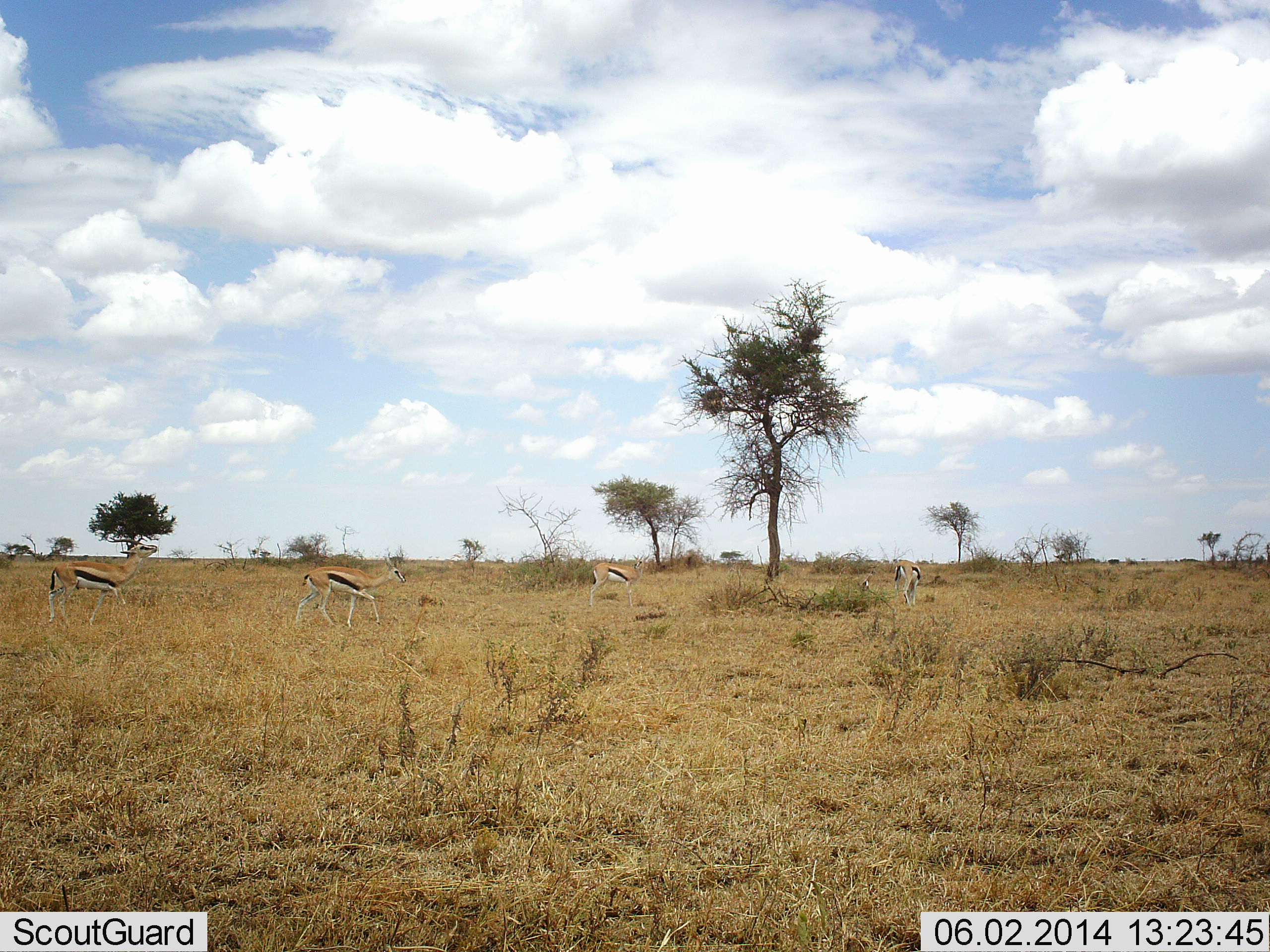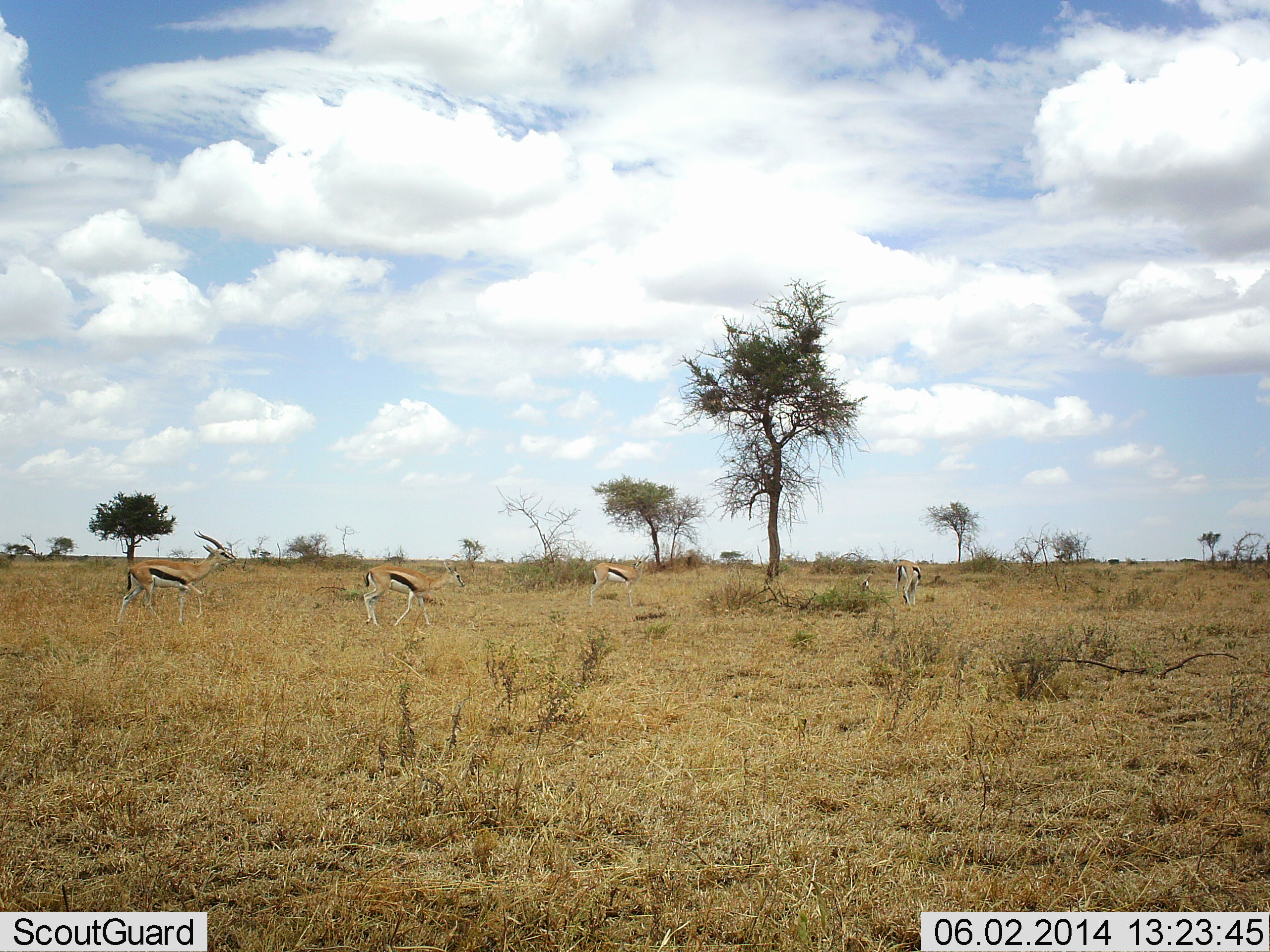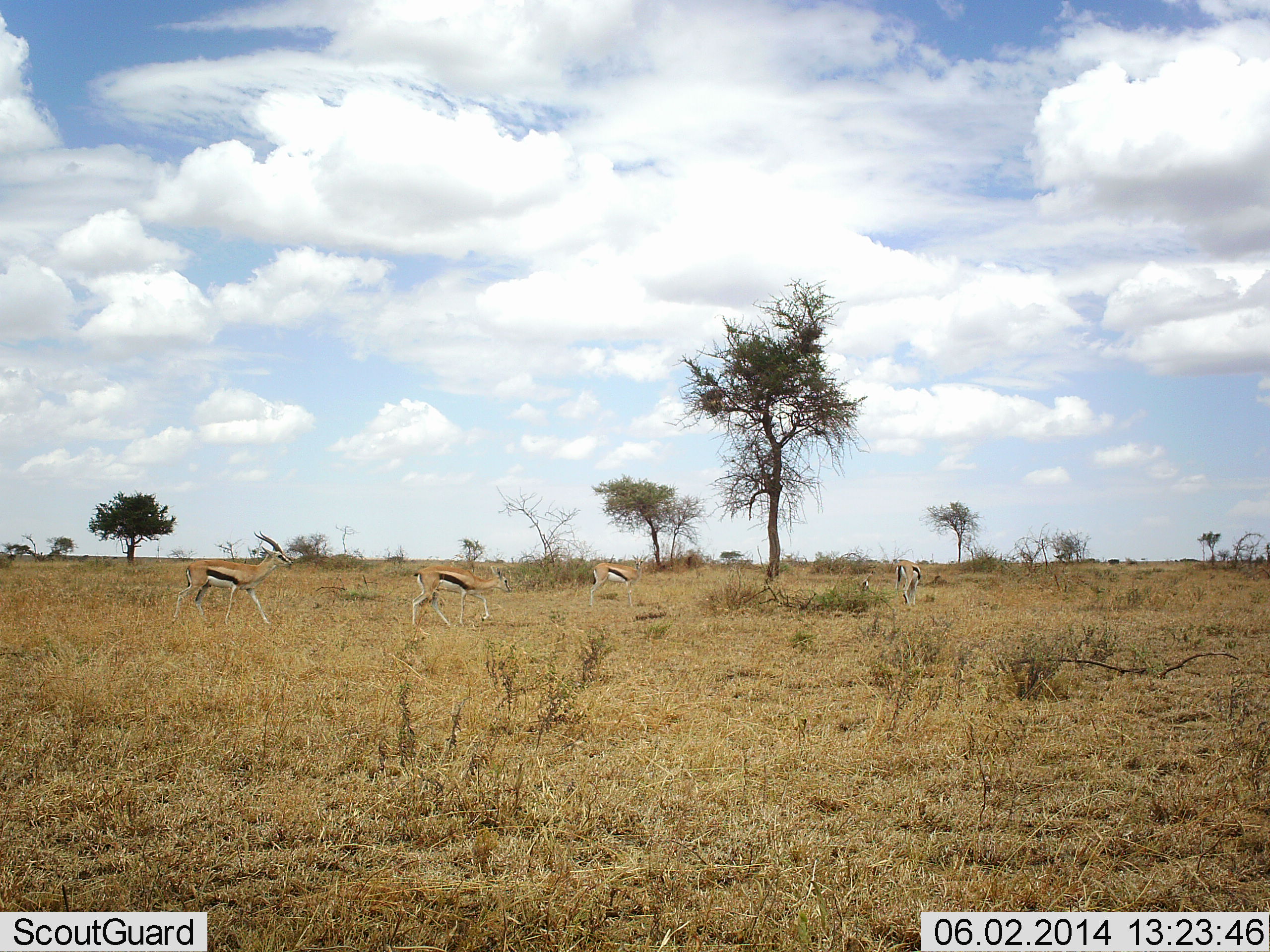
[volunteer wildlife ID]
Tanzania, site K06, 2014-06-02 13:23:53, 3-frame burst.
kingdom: Animalia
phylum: Chordata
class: Mammalia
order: Artiodactyla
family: Bovidae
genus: Eudorcas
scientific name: Eudorcas thomsonii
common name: thomson's gazelle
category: gazellethomsons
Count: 4.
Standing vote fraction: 47%.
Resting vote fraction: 0%.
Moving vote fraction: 91%.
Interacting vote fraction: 0%.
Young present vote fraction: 0%.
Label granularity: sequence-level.